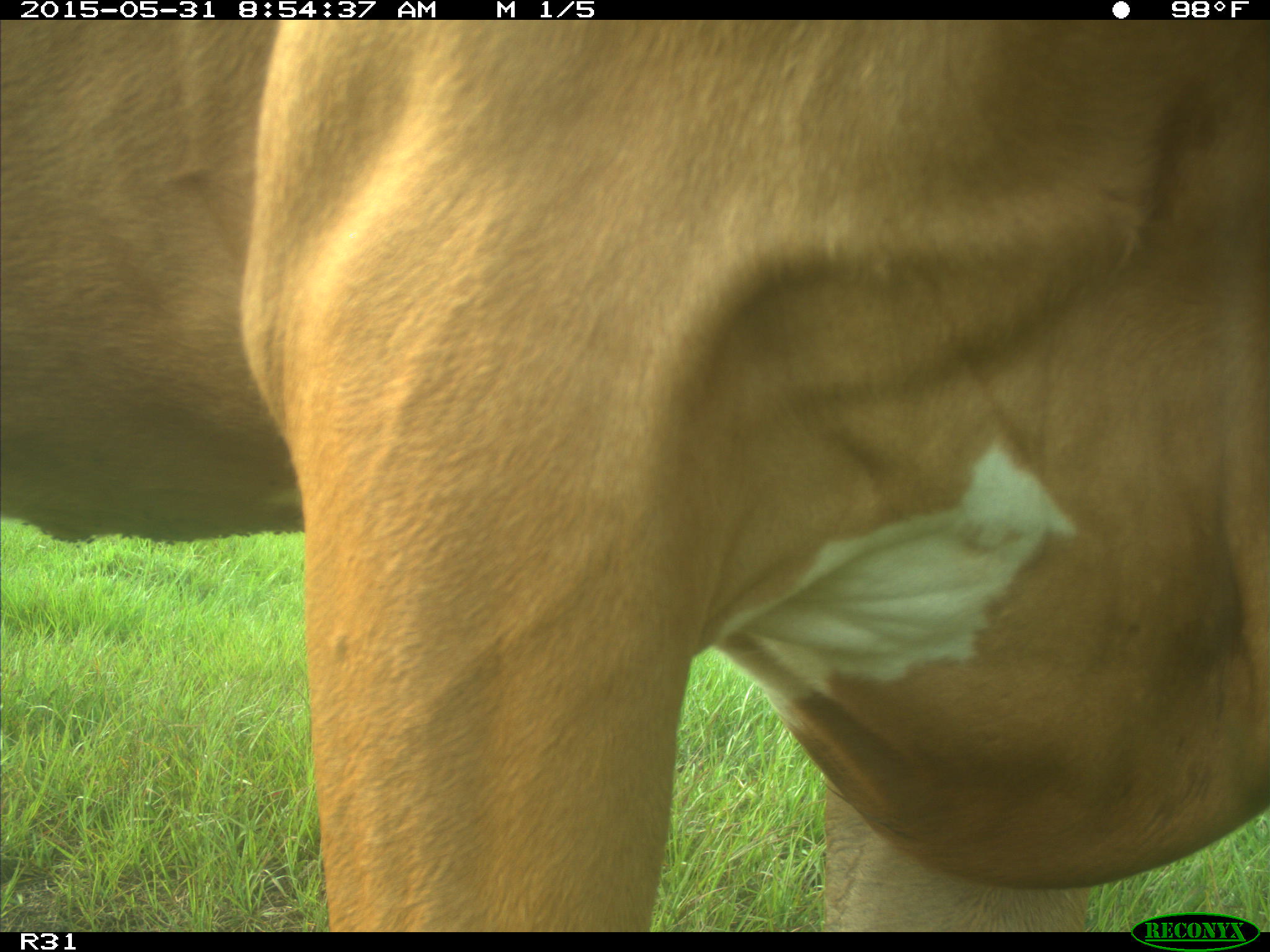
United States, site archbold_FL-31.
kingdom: Animalia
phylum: Chordata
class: Mammalia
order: Artiodactyla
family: Bovidae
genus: Bos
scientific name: Bos taurus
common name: domestic cow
Bos taurus (domestic cow).